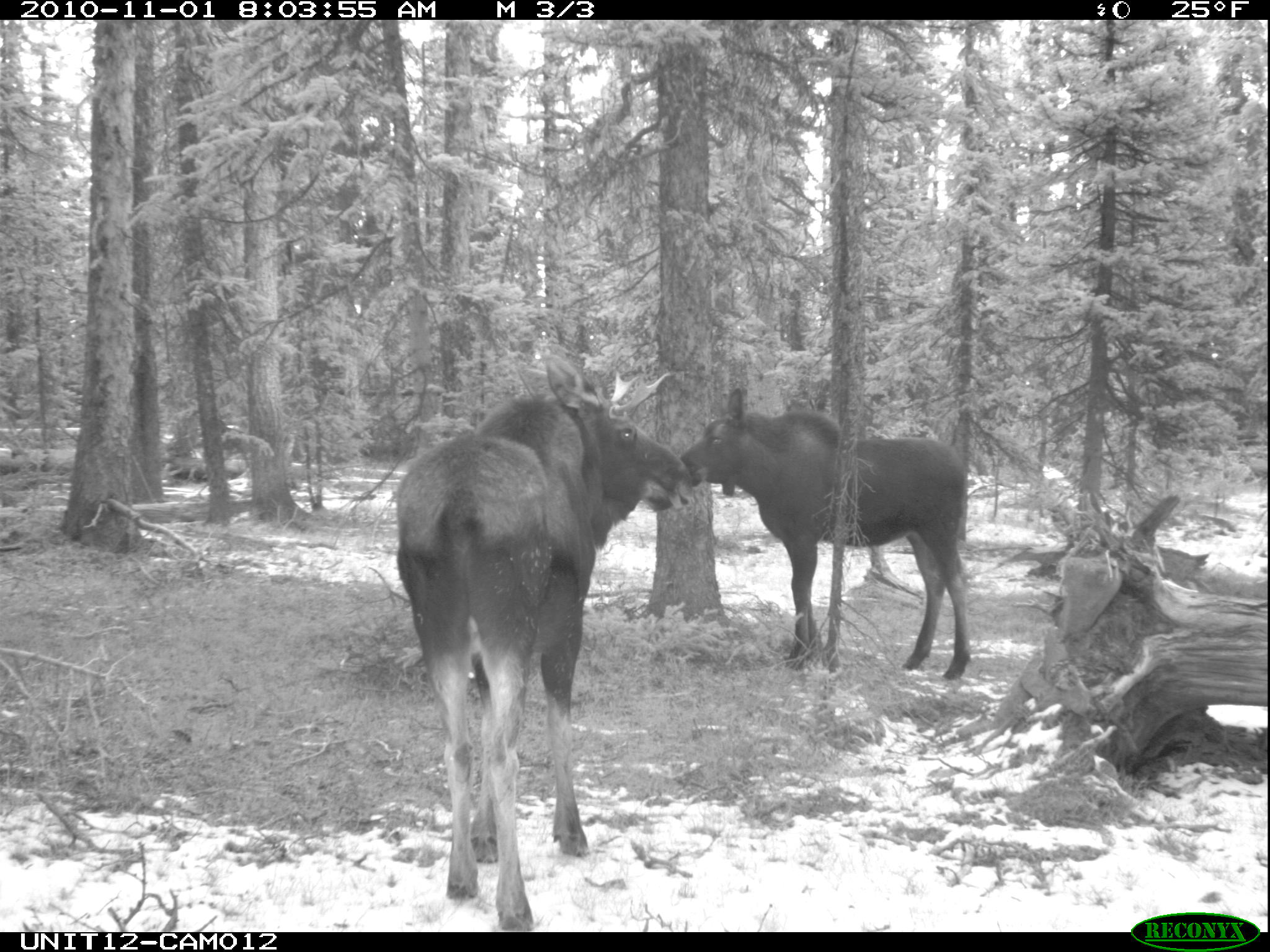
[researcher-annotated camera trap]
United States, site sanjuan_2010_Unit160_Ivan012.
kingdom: Animalia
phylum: Chordata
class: Mammalia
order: Artiodactyla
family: Cervidae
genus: Alces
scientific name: Alces alces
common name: moose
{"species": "Alces alces (moose)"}